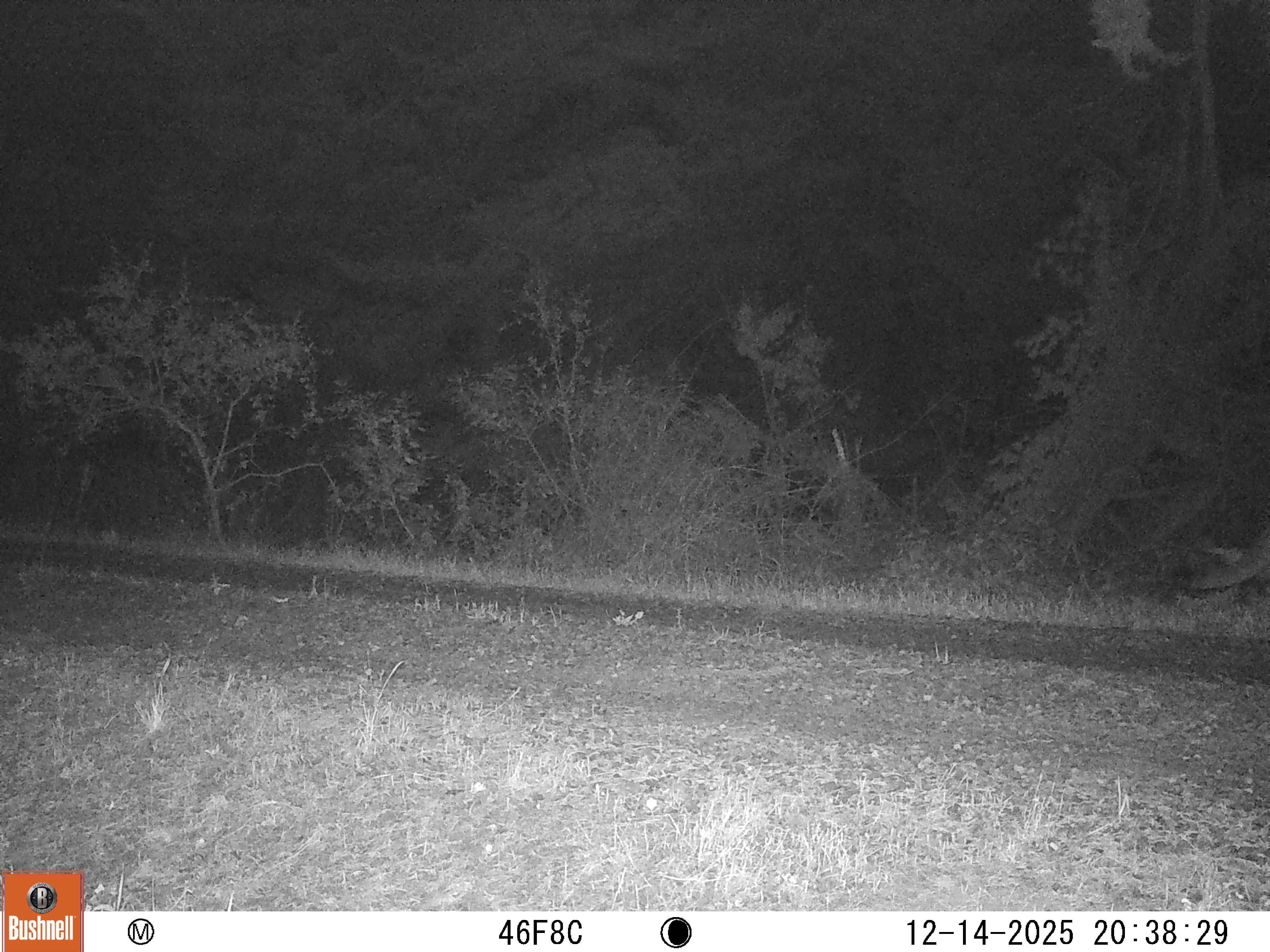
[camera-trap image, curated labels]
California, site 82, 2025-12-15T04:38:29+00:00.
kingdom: Animalia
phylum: Chordata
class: Mammalia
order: Carnivora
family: Felidae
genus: Puma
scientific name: Puma concolor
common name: puma